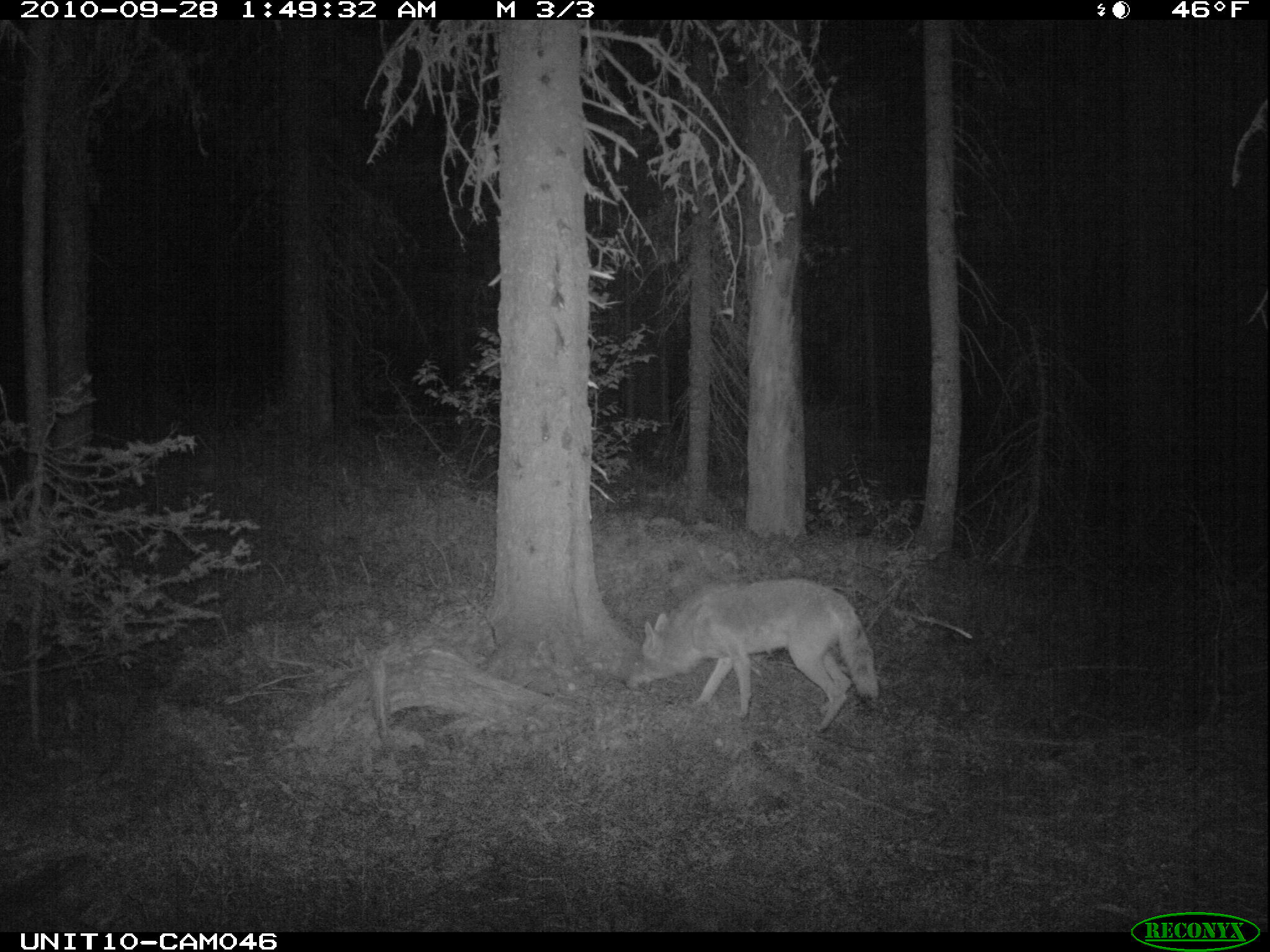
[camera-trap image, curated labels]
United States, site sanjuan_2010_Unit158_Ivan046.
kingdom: Animalia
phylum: Chordata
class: Mammalia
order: Carnivora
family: Canidae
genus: Canis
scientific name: Canis latrans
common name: coyote